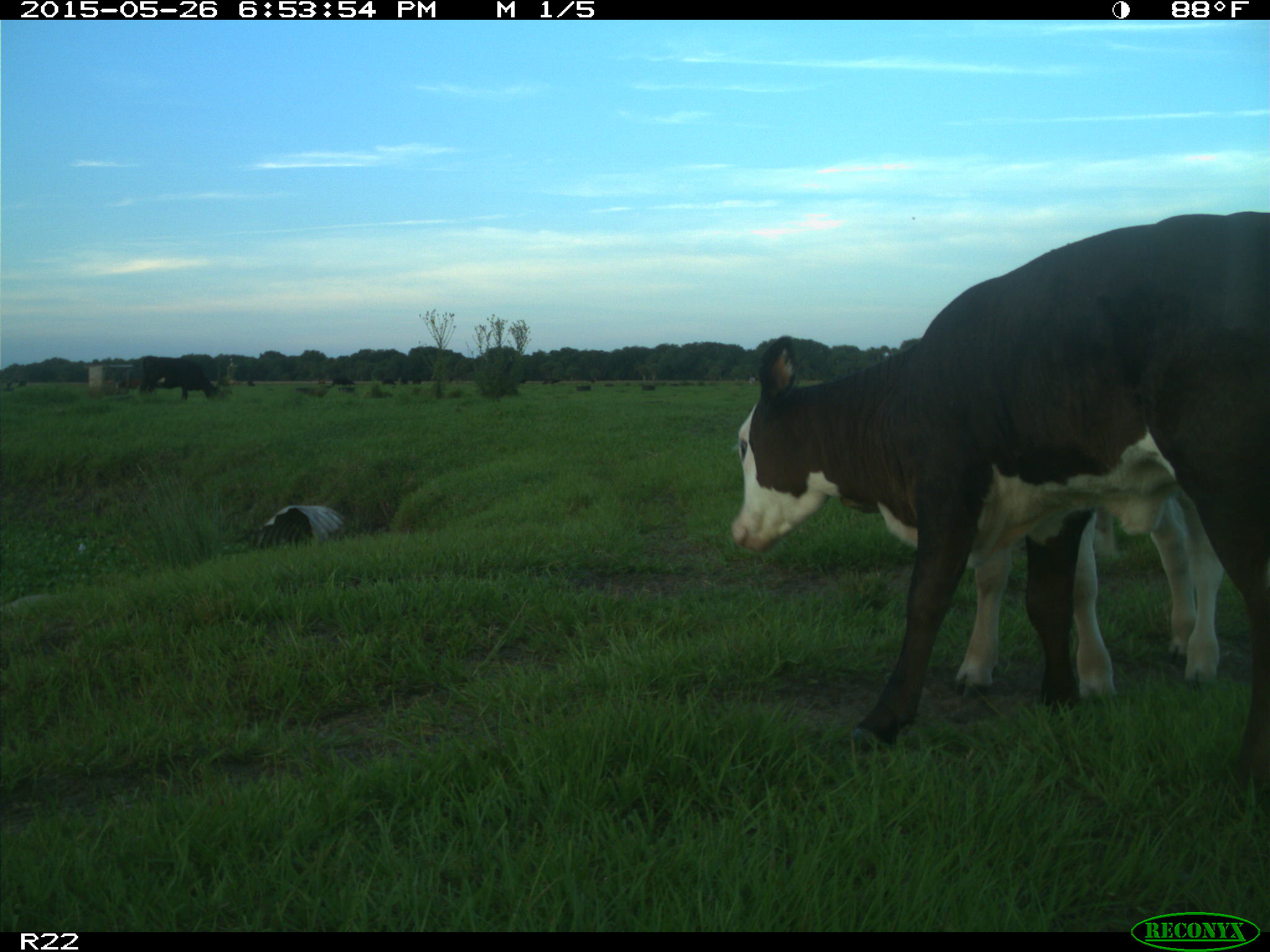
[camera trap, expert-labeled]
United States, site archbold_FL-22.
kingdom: Animalia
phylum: Chordata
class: Mammalia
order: Artiodactyla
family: Bovidae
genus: Bos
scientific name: Bos taurus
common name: domestic cow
Bos taurus (domestic cow).